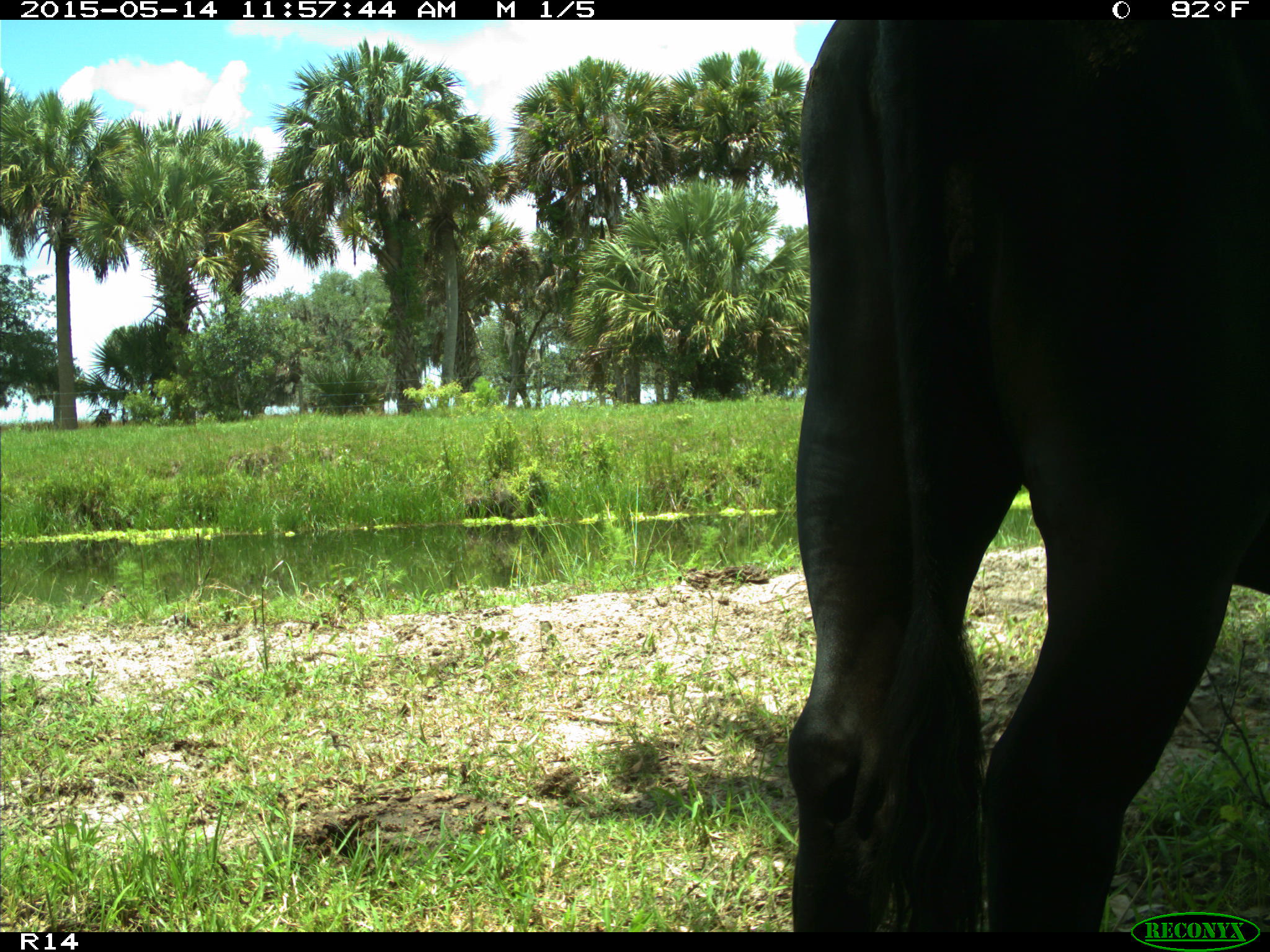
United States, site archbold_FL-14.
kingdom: Animalia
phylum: Chordata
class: Mammalia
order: Artiodactyla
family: Bovidae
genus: Bos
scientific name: Bos taurus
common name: domestic cow